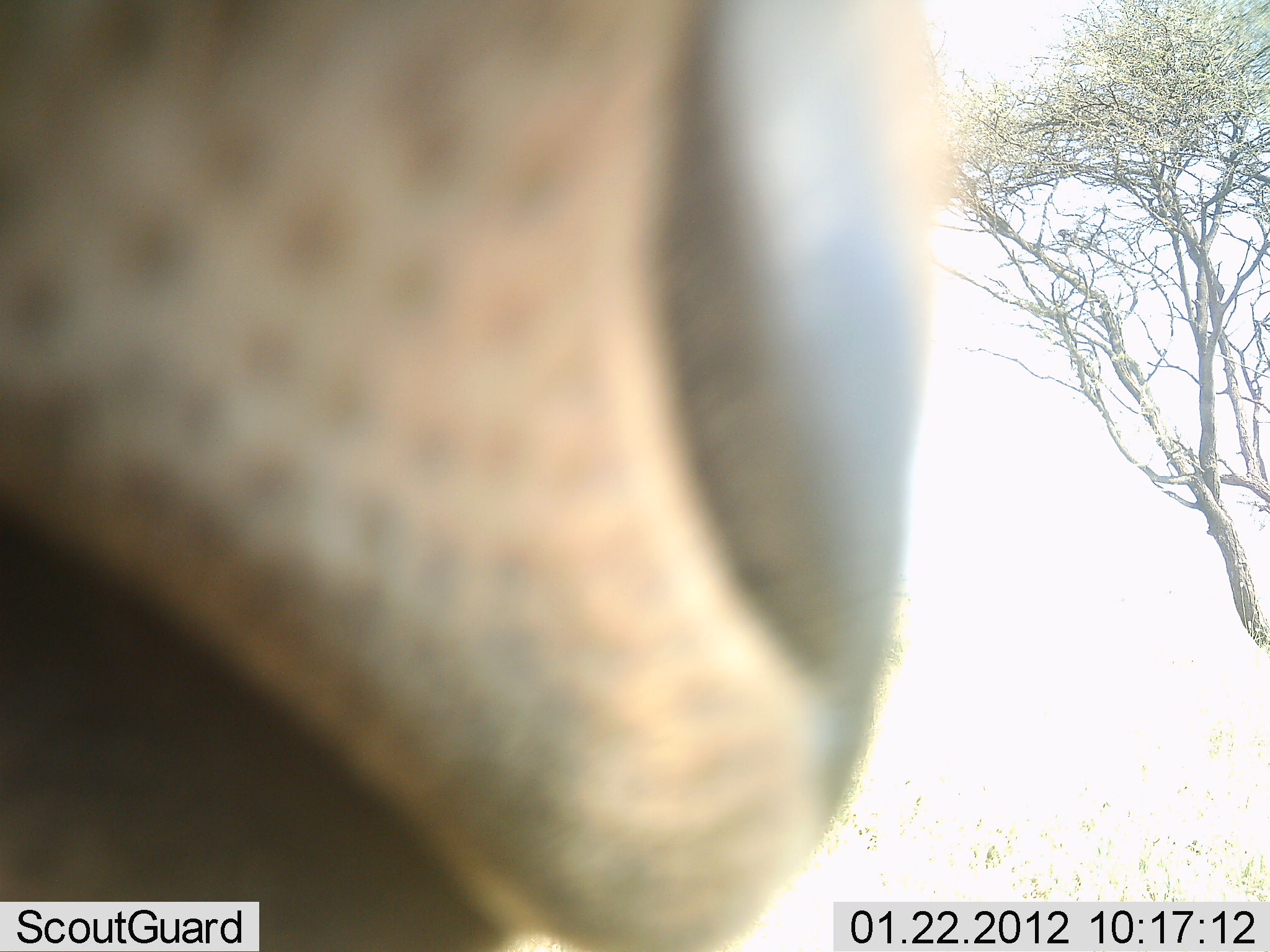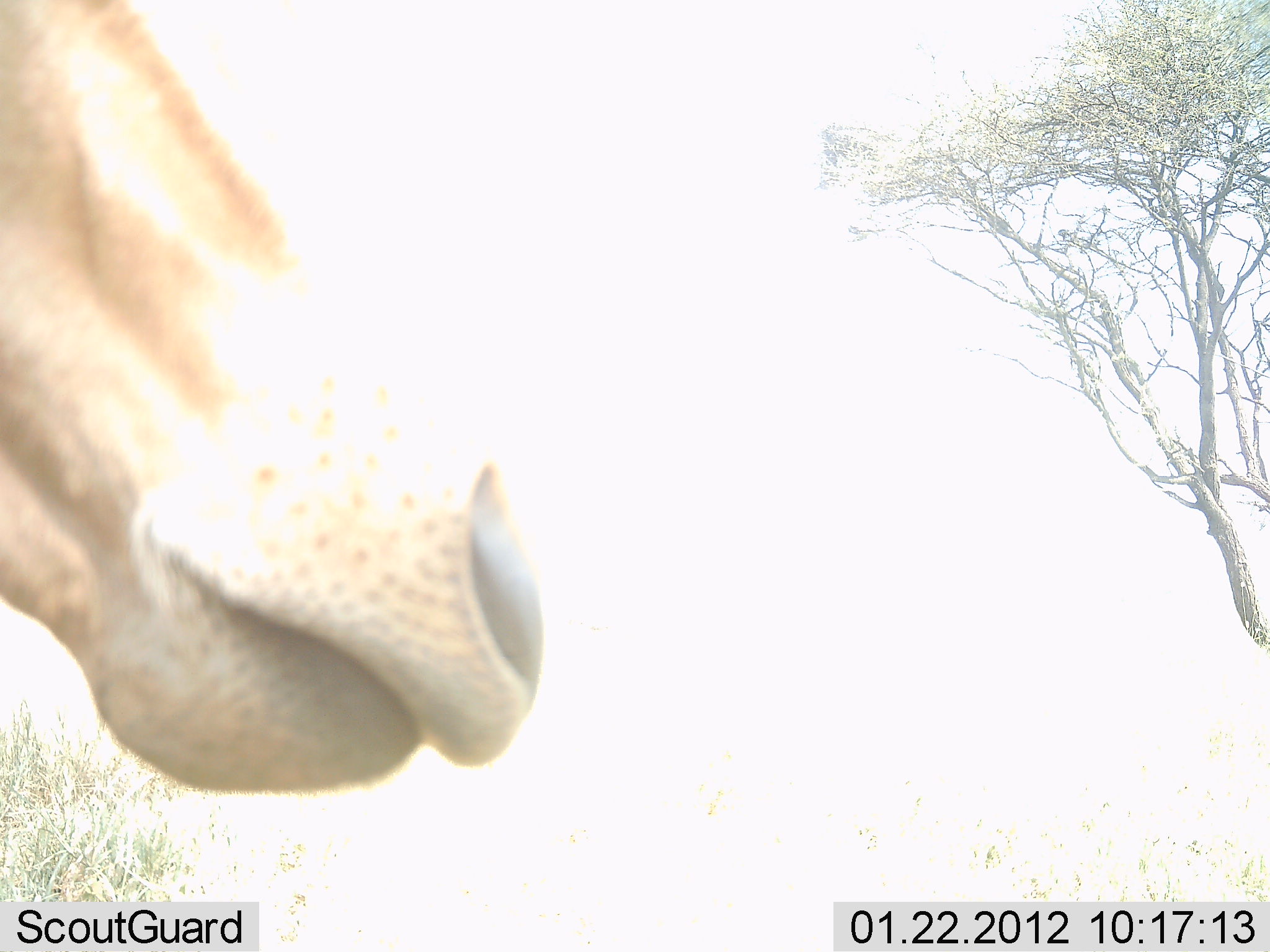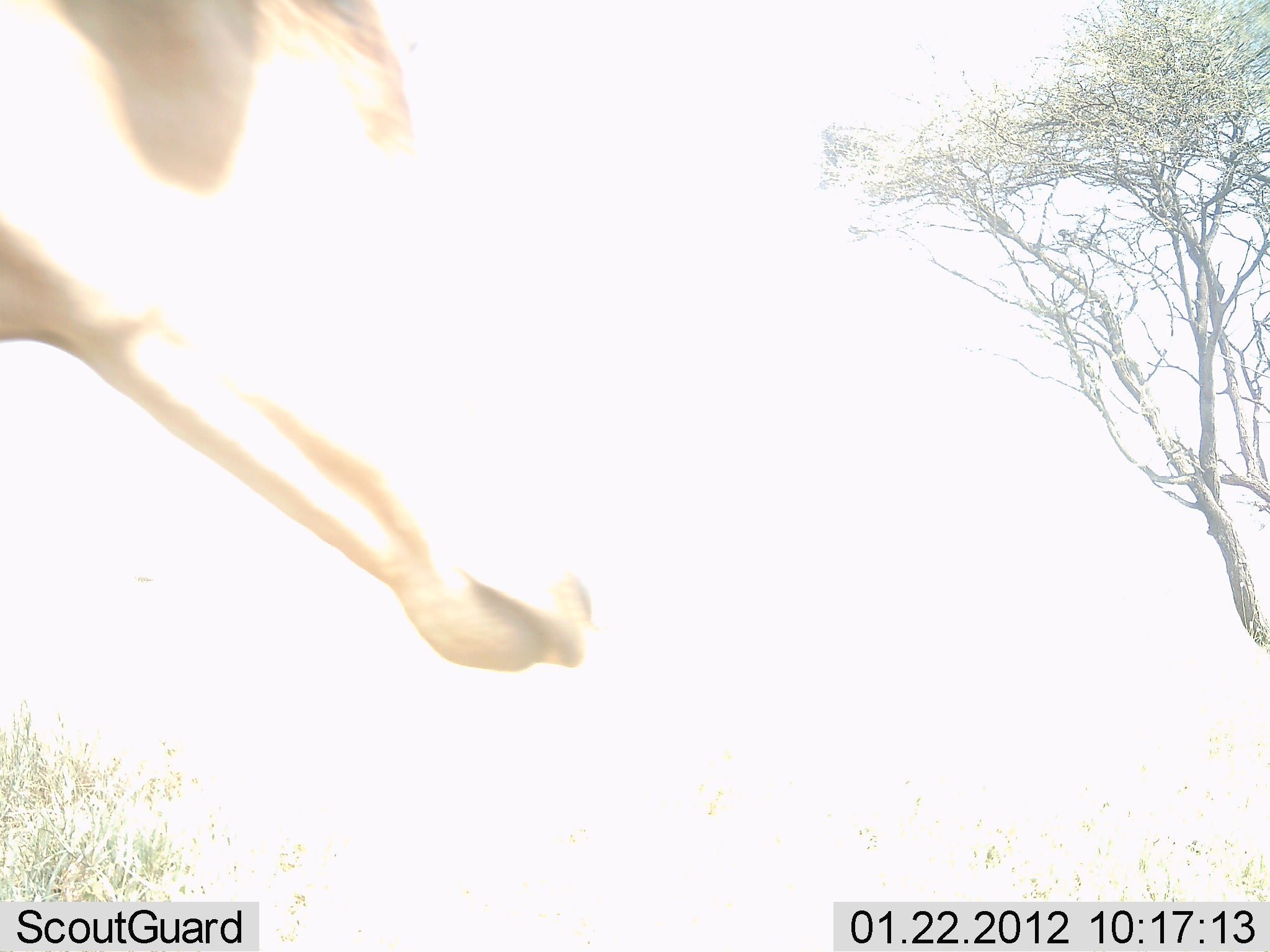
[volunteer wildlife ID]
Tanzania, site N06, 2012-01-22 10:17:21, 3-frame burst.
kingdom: Animalia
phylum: Chordata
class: Mammalia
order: Artiodactyla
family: Bovidae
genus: Alcelaphus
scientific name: Alcelaphus buselaphus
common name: hartebeest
Hartebeest (Alcelaphus buselaphus), count 1. Behavior (volunteer vote fractions): standing 85%, resting 0%, moving 15%, interacting 0%. Young present (vote fraction): 0%. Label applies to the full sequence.